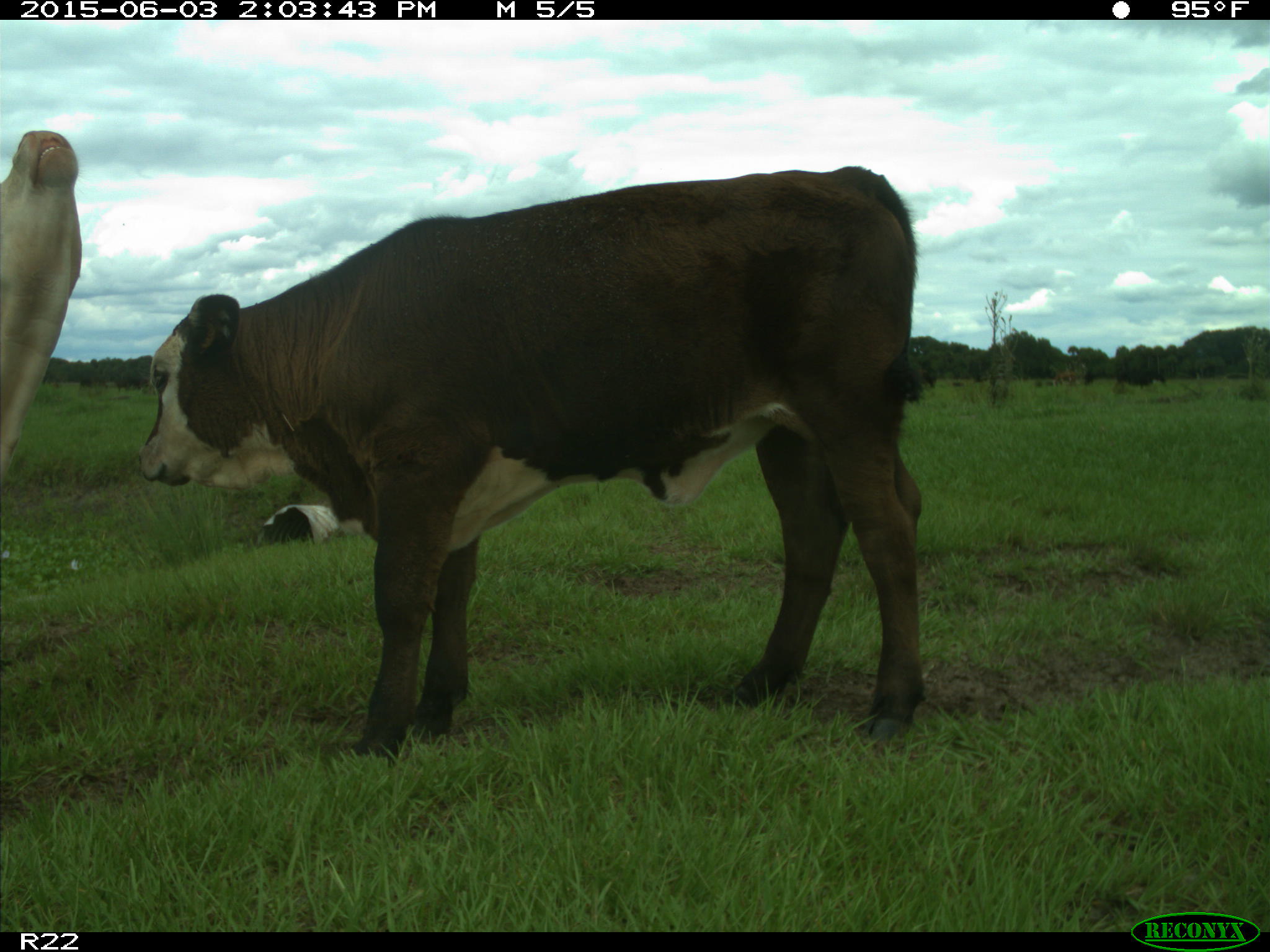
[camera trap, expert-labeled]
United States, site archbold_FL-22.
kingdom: Animalia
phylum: Chordata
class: Mammalia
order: Artiodactyla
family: Bovidae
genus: Bos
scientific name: Bos taurus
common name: domestic cow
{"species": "Bos taurus (domestic cow)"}